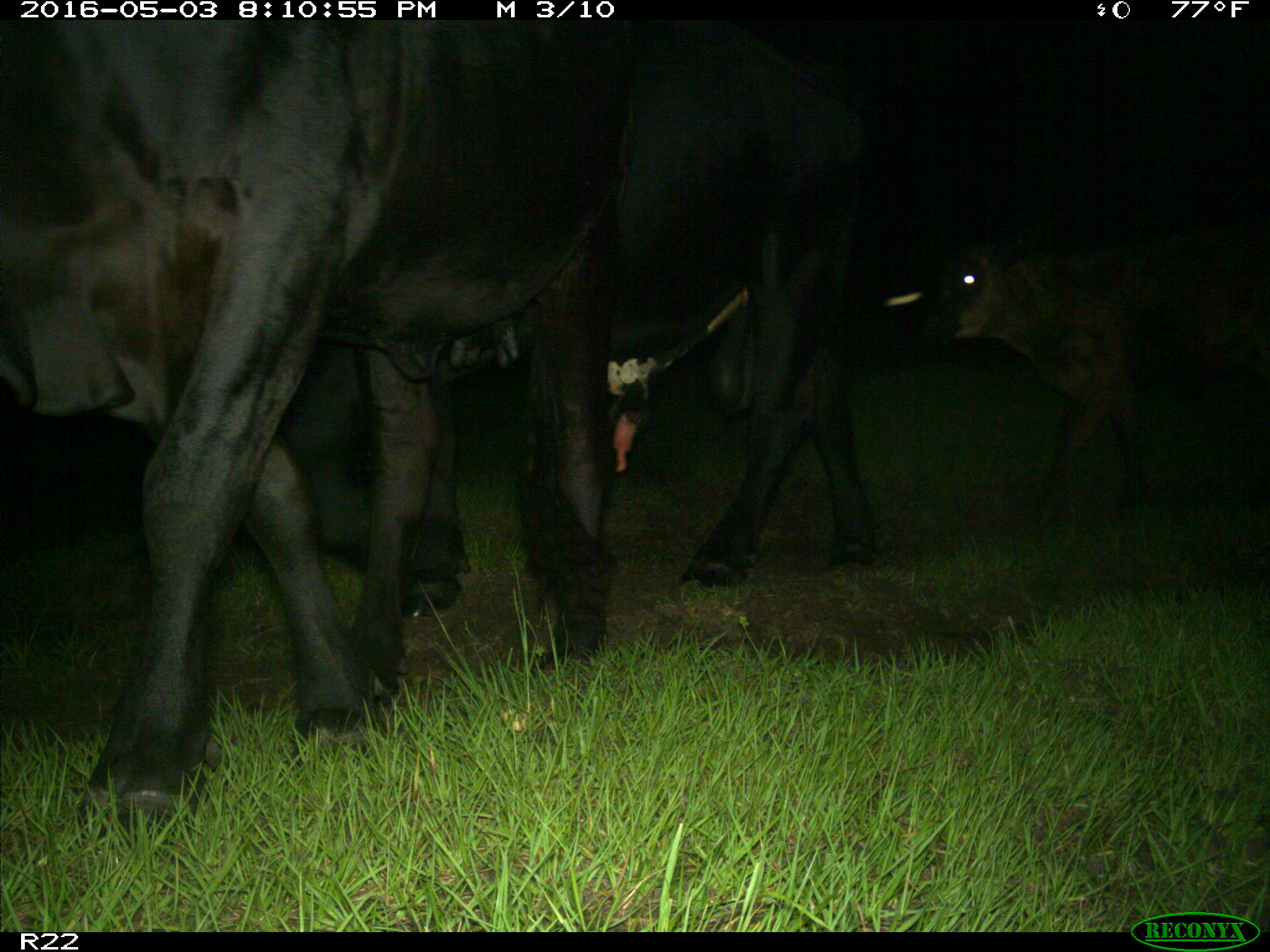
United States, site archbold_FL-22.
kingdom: Animalia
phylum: Chordata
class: Mammalia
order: Artiodactyla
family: Bovidae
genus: Bos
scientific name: Bos taurus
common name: domestic cow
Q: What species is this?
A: Bos taurus (domestic cow).